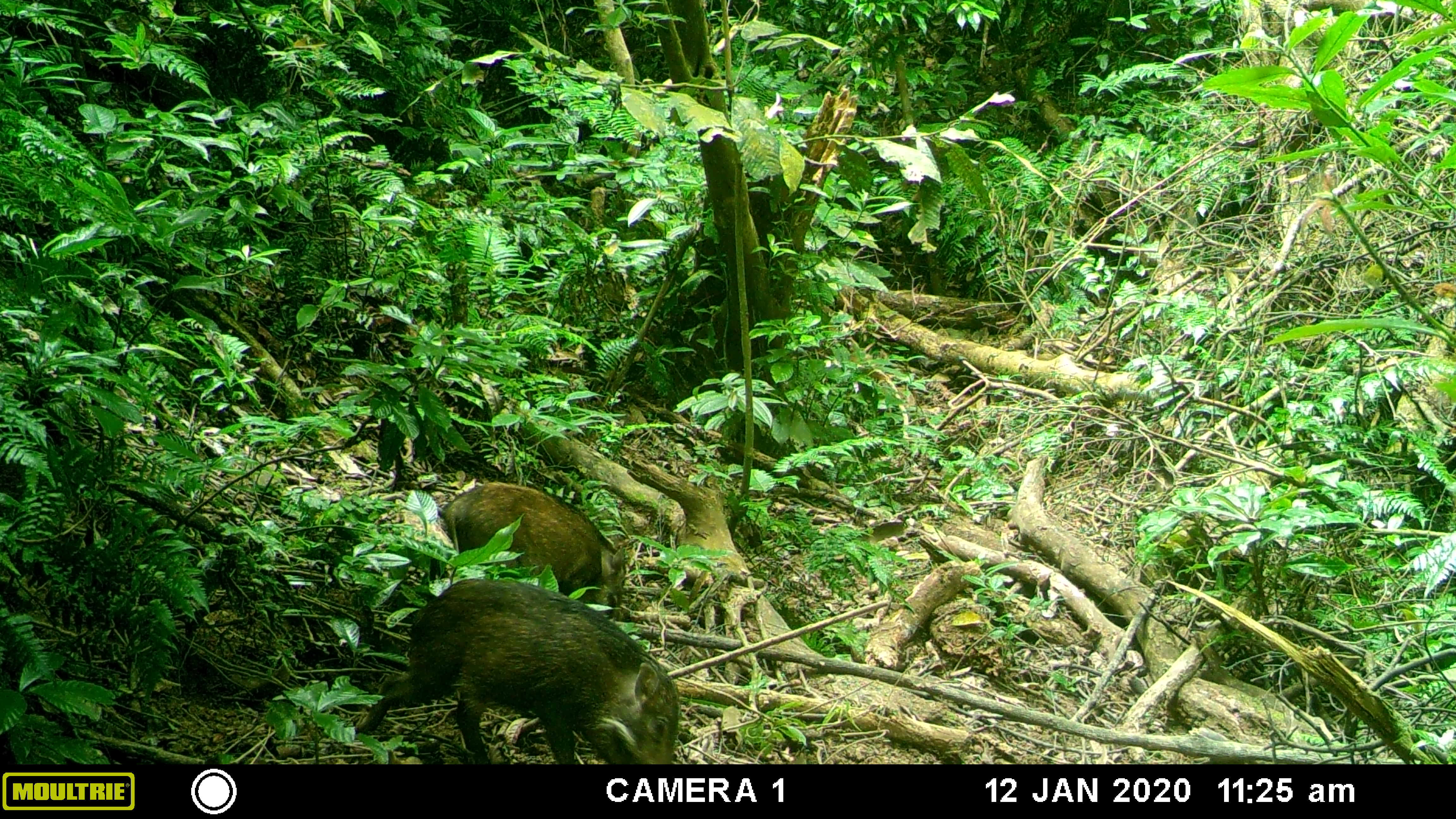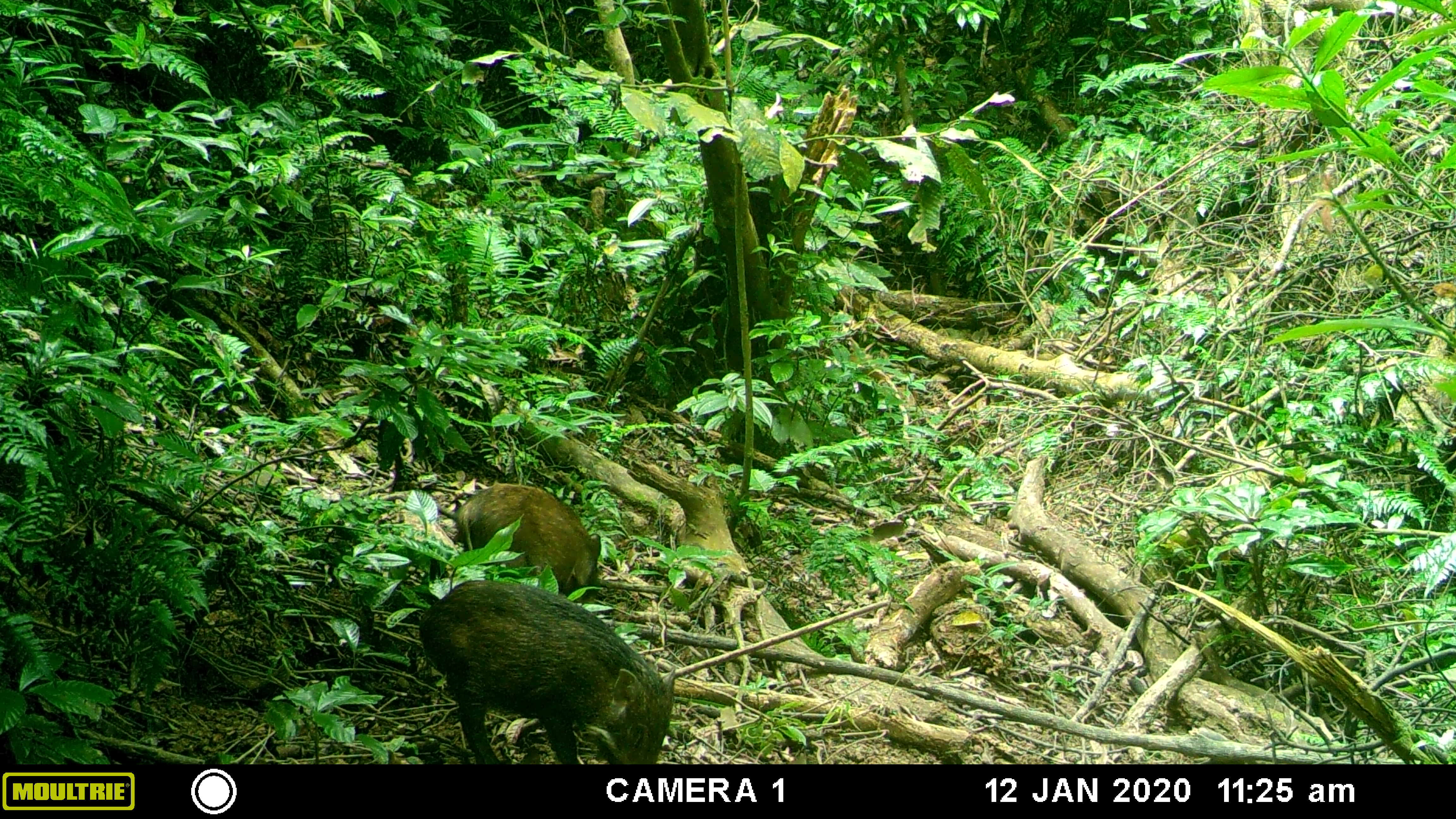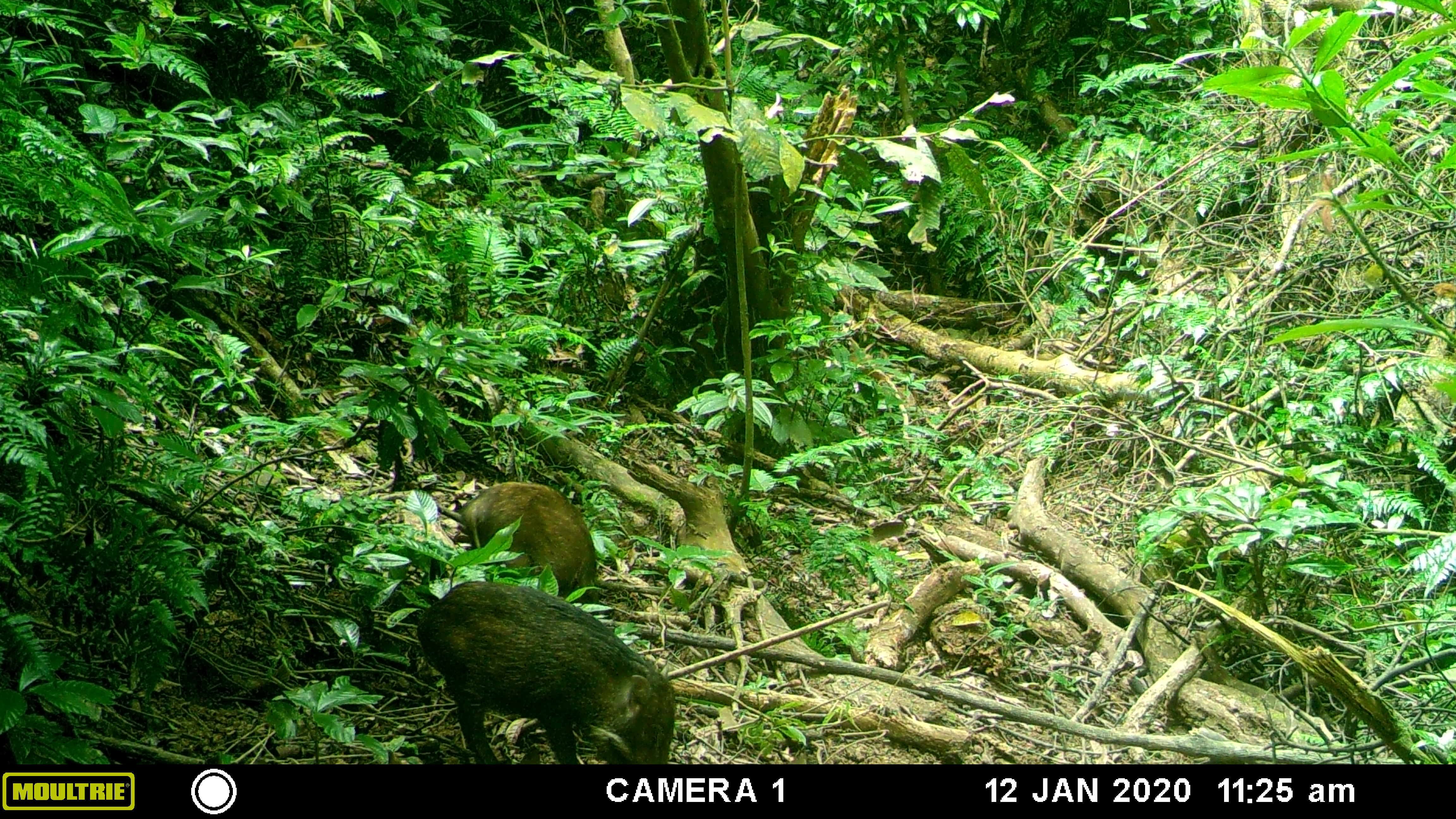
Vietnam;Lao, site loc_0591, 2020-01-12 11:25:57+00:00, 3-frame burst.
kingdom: Animalia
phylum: Chordata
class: Mammalia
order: Artiodactyla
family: Suidae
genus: Sus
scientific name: Sus scrofa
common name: eurasian wild pig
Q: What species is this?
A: Eurasian wild pig (Sus scrofa).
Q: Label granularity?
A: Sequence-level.